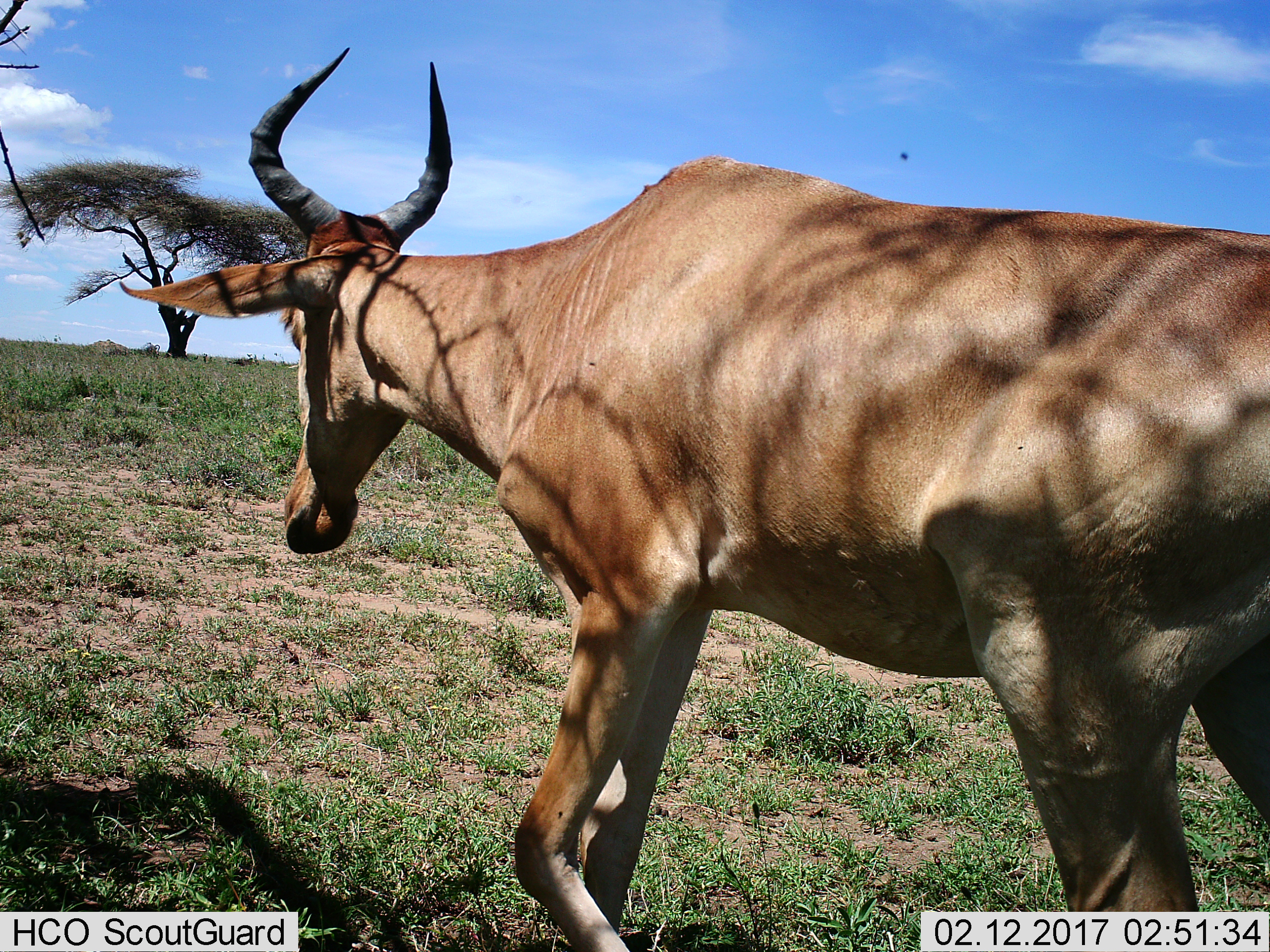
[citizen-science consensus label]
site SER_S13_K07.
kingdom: Animalia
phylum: Chordata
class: Mammalia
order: Artiodactyla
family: Bovidae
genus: Alcelaphus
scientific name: Alcelaphus buselaphus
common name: hartebeest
Hartebeest (Alcelaphus buselaphus), count 1. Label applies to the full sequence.